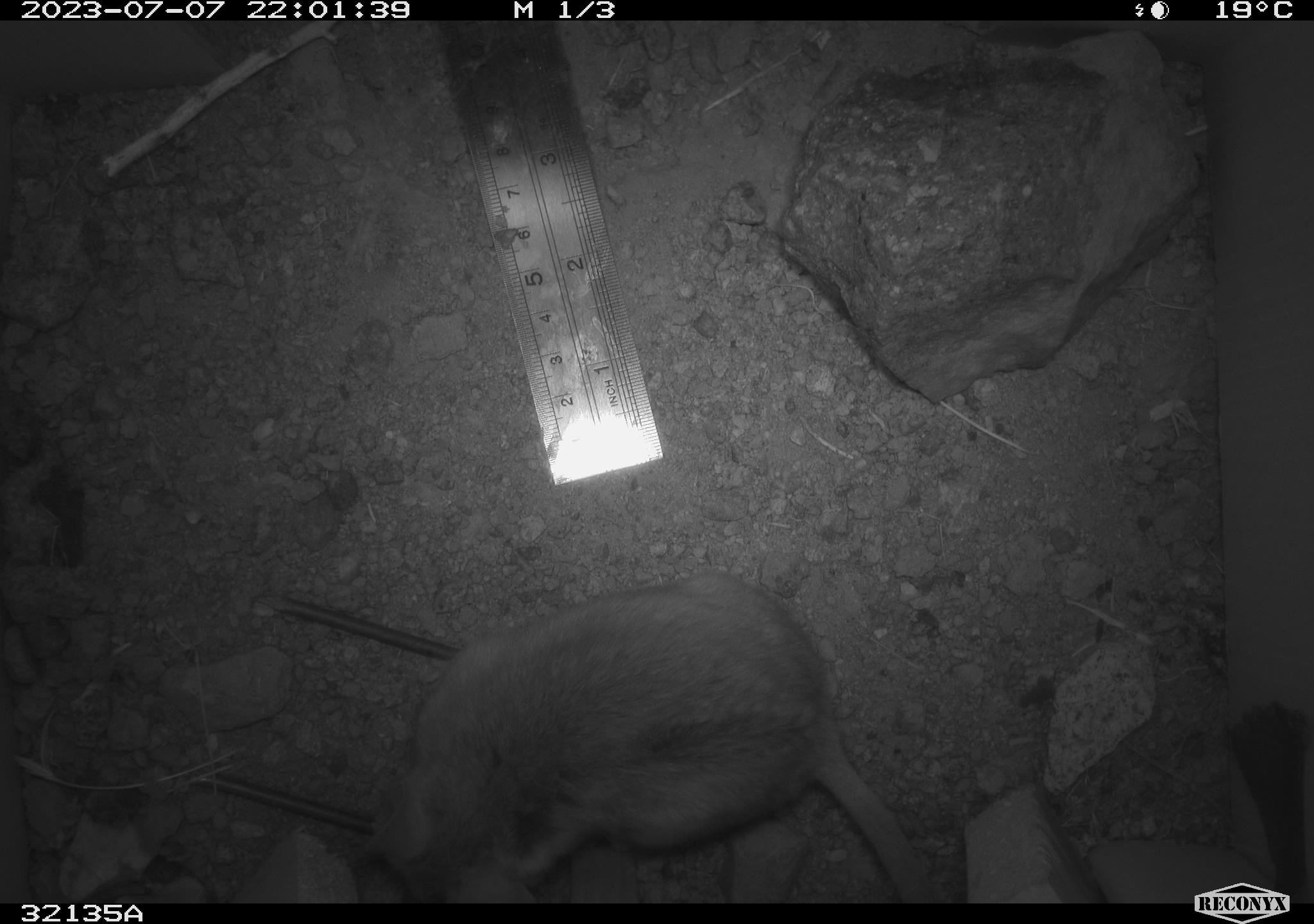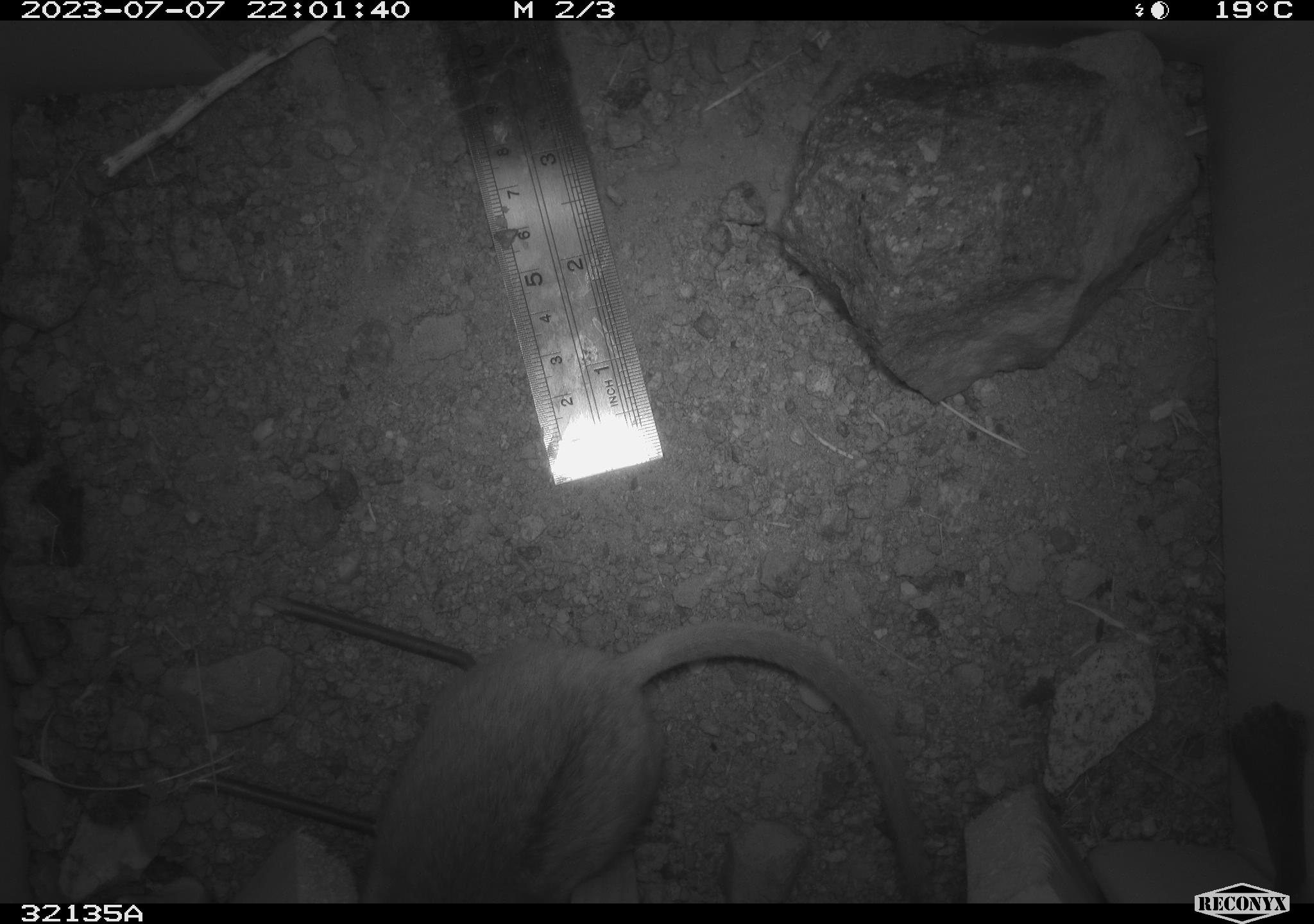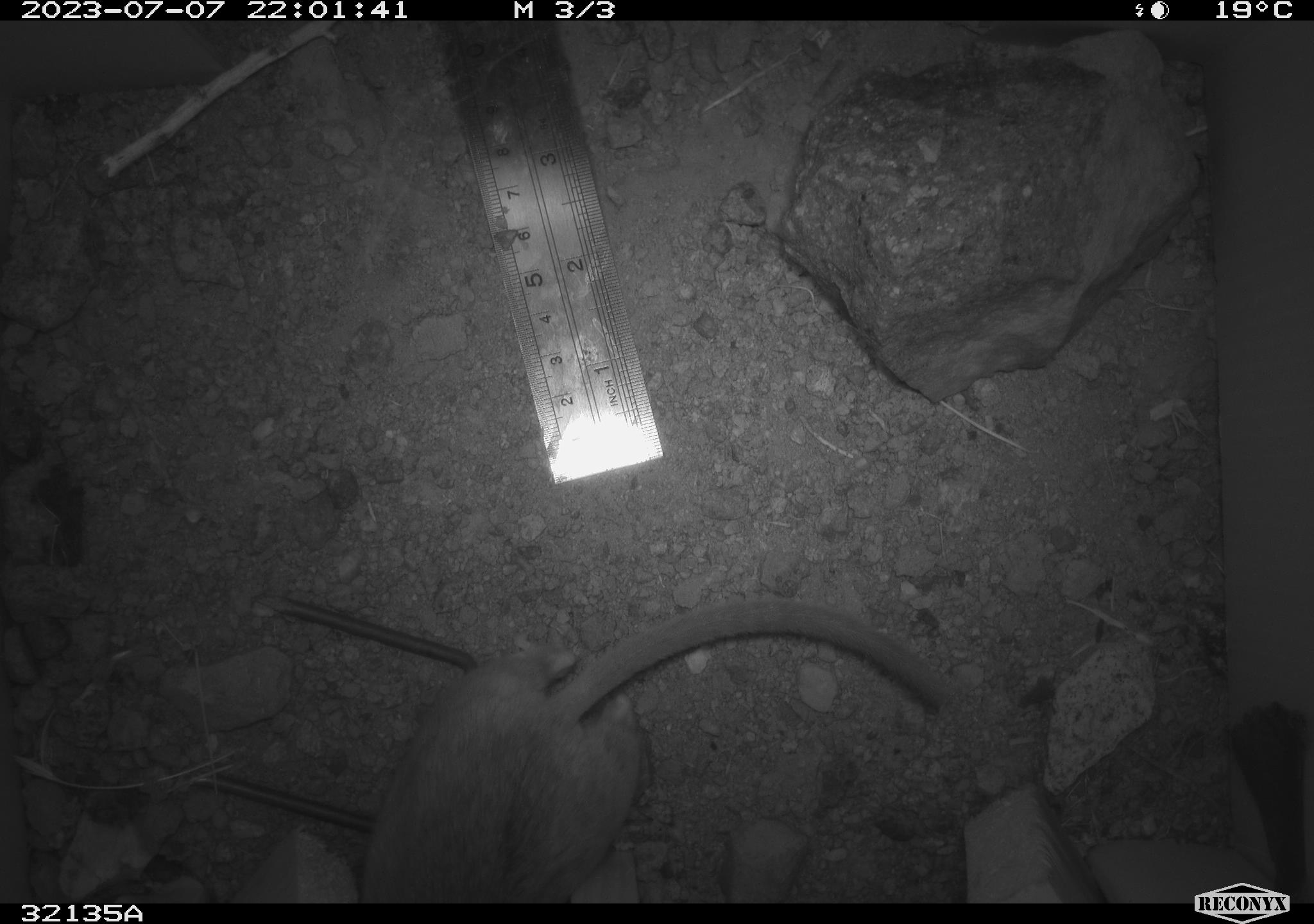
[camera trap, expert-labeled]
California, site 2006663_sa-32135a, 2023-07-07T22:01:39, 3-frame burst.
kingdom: Animalia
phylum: Chordata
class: Mammalia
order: Rodentia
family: Cricetidae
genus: Neotoma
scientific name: Neotoma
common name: pack rat or woodrat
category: neotoma species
Neotoma species (pack rat or woodrat) (Neotoma).